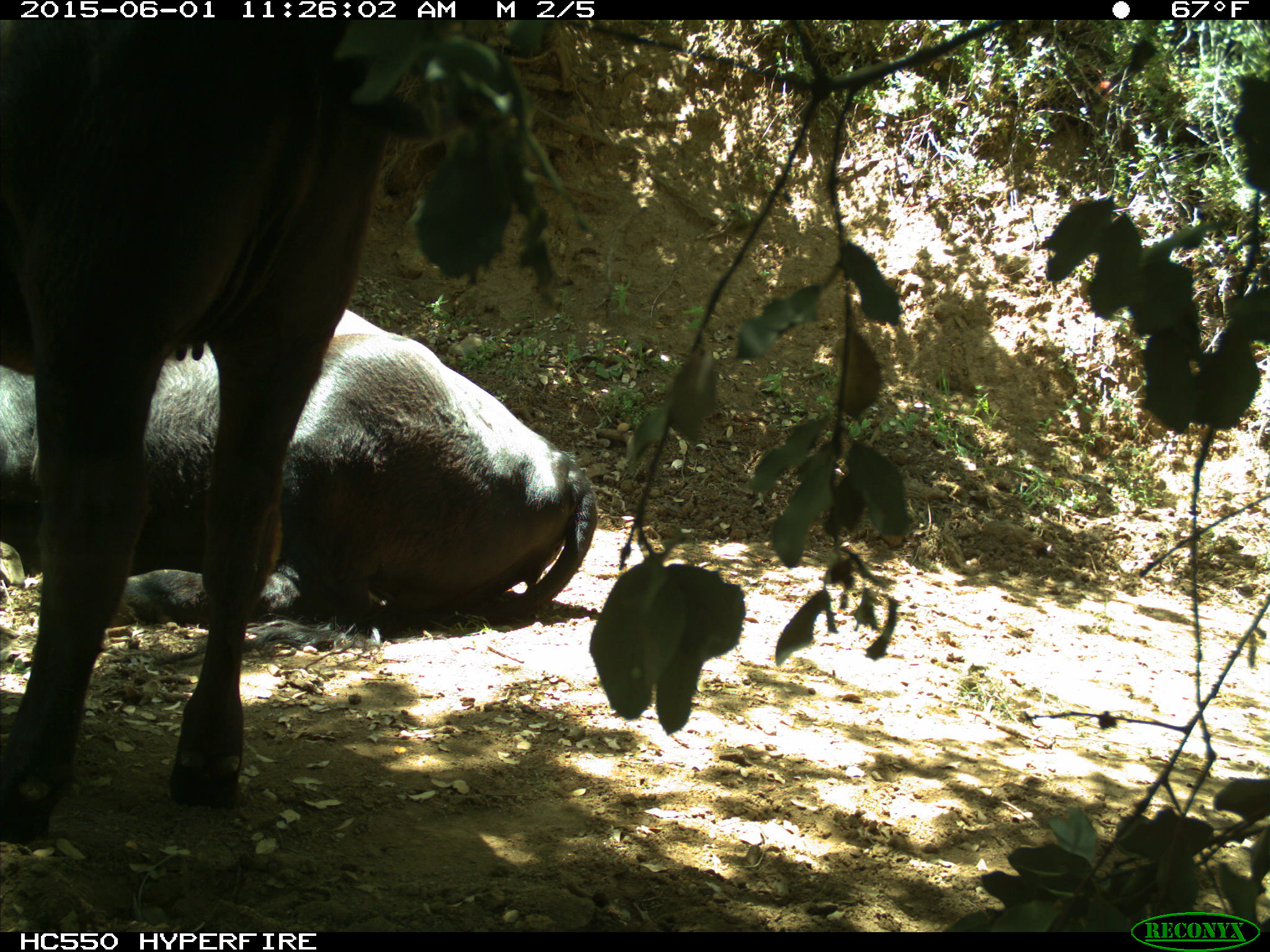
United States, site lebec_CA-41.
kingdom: Animalia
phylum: Chordata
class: Mammalia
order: Artiodactyla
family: Bovidae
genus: Bos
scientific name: Bos taurus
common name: domestic cow